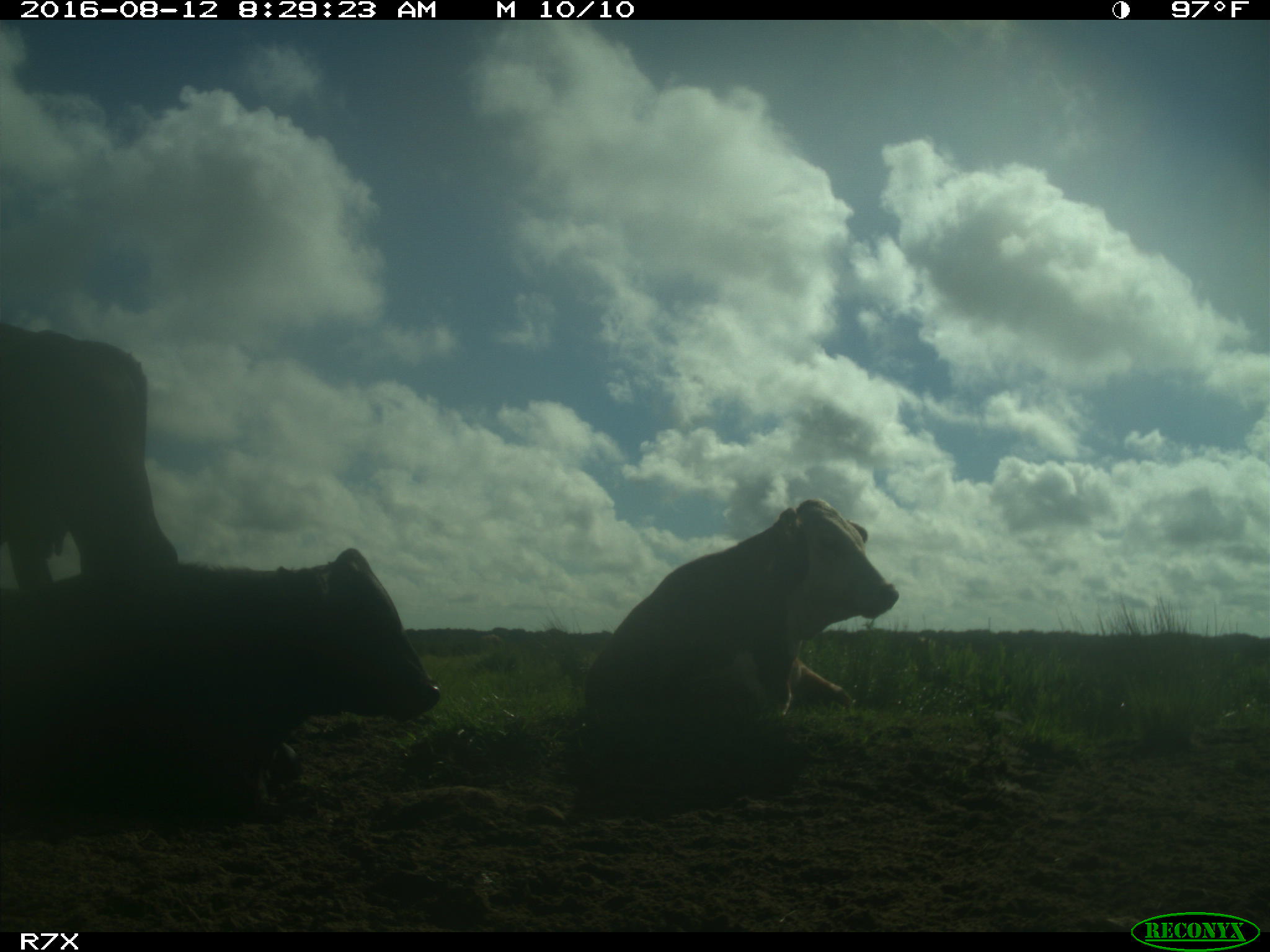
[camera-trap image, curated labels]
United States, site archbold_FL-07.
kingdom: Animalia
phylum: Chordata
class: Mammalia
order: Artiodactyla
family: Bovidae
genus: Bos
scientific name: Bos taurus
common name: domestic cow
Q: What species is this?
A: Bos taurus (domestic cow).